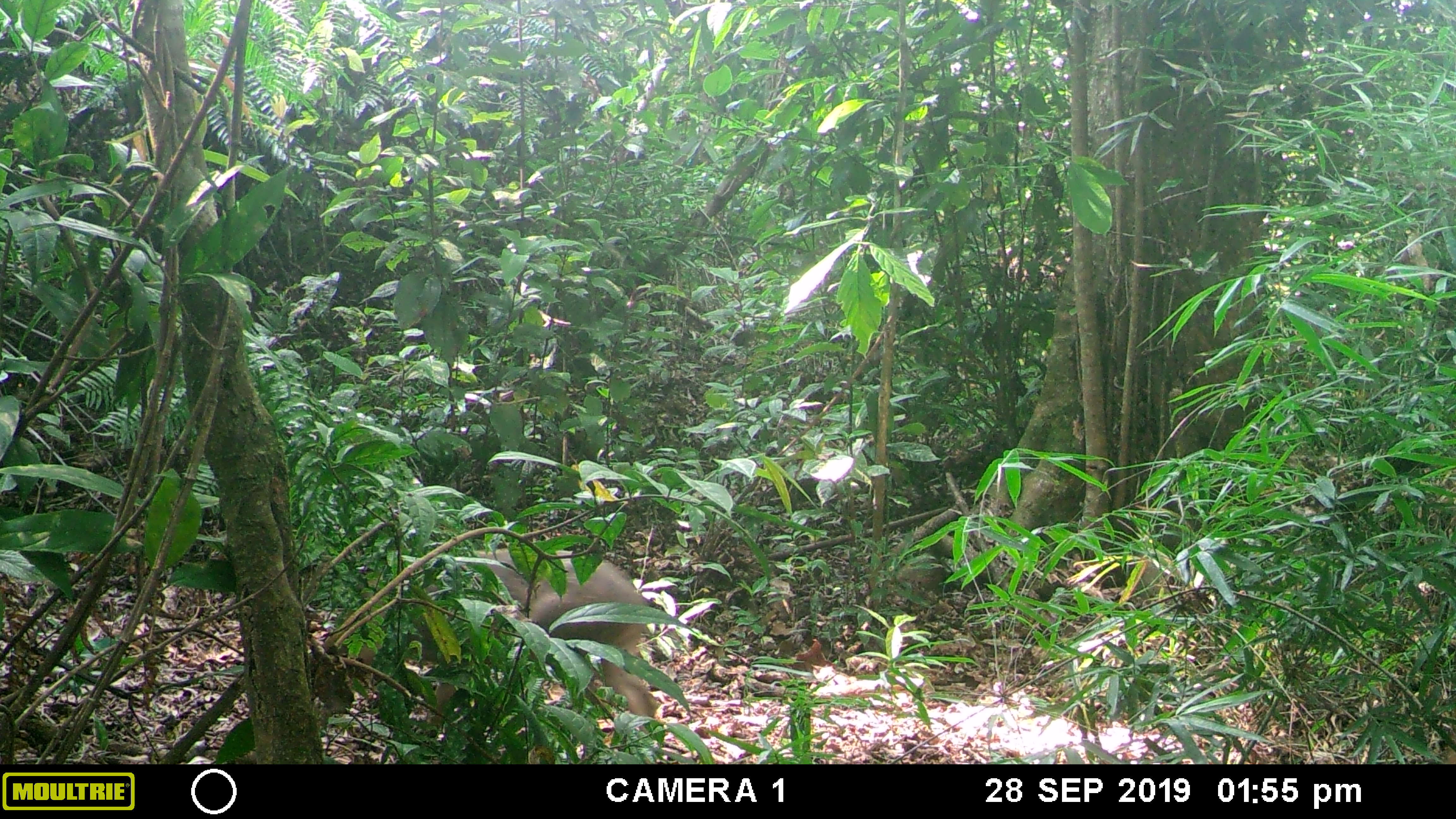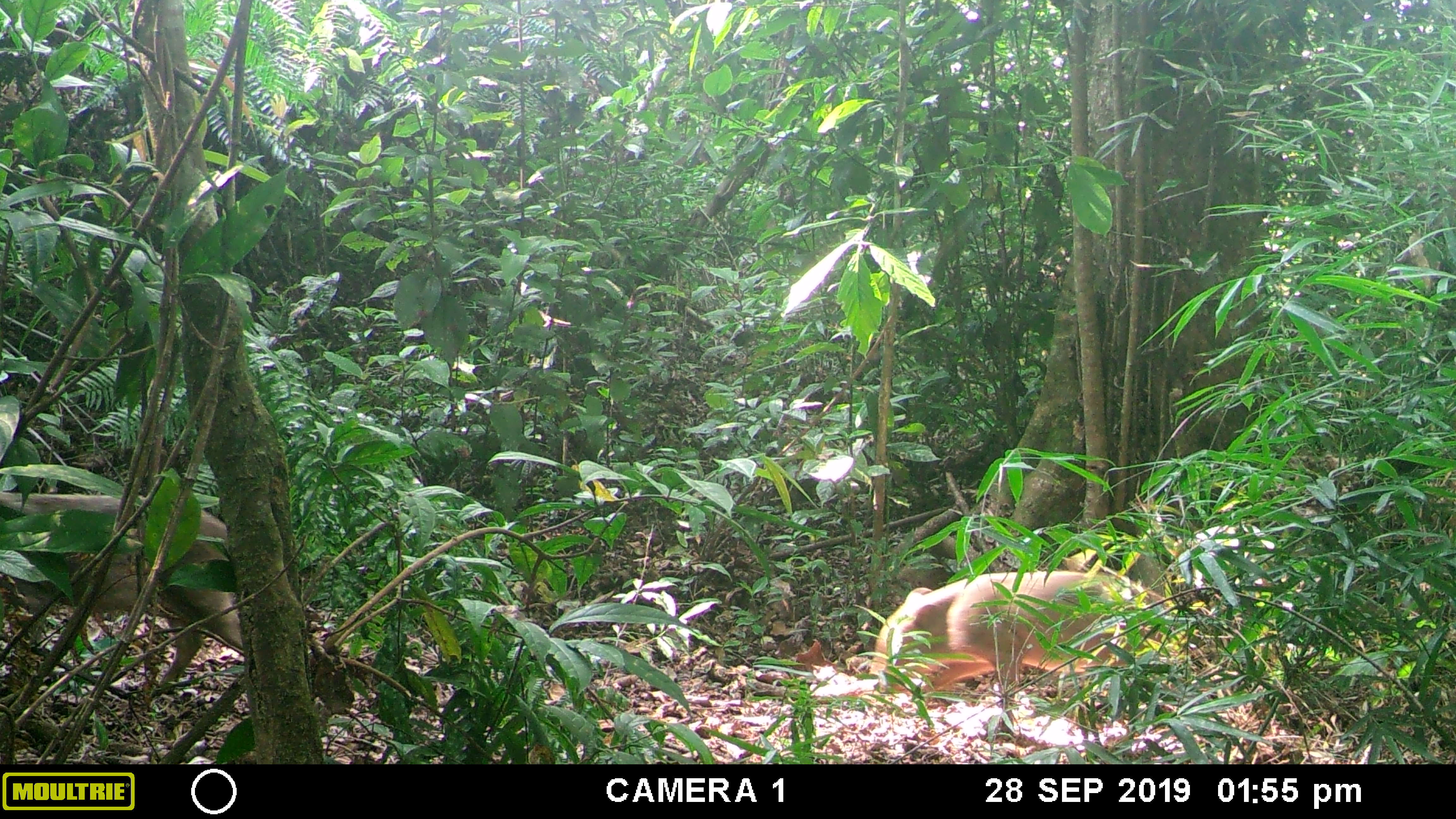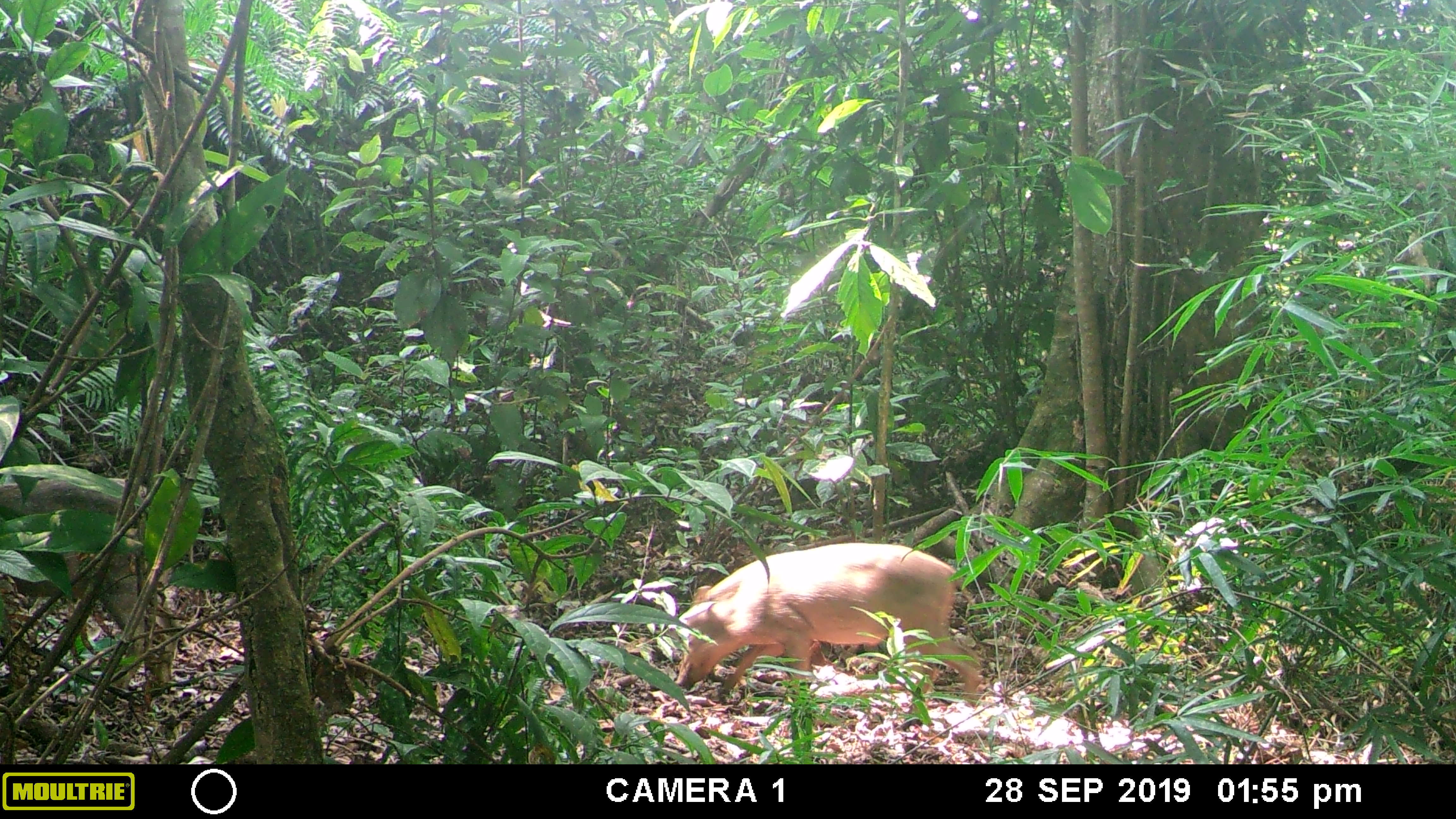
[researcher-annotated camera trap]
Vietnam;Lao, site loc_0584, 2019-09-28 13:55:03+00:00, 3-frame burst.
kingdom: Animalia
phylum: Chordata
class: Mammalia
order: Artiodactyla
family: Suidae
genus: Sus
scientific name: Sus scrofa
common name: eurasian wild pig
Eurasian wild pig (Sus scrofa). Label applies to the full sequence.